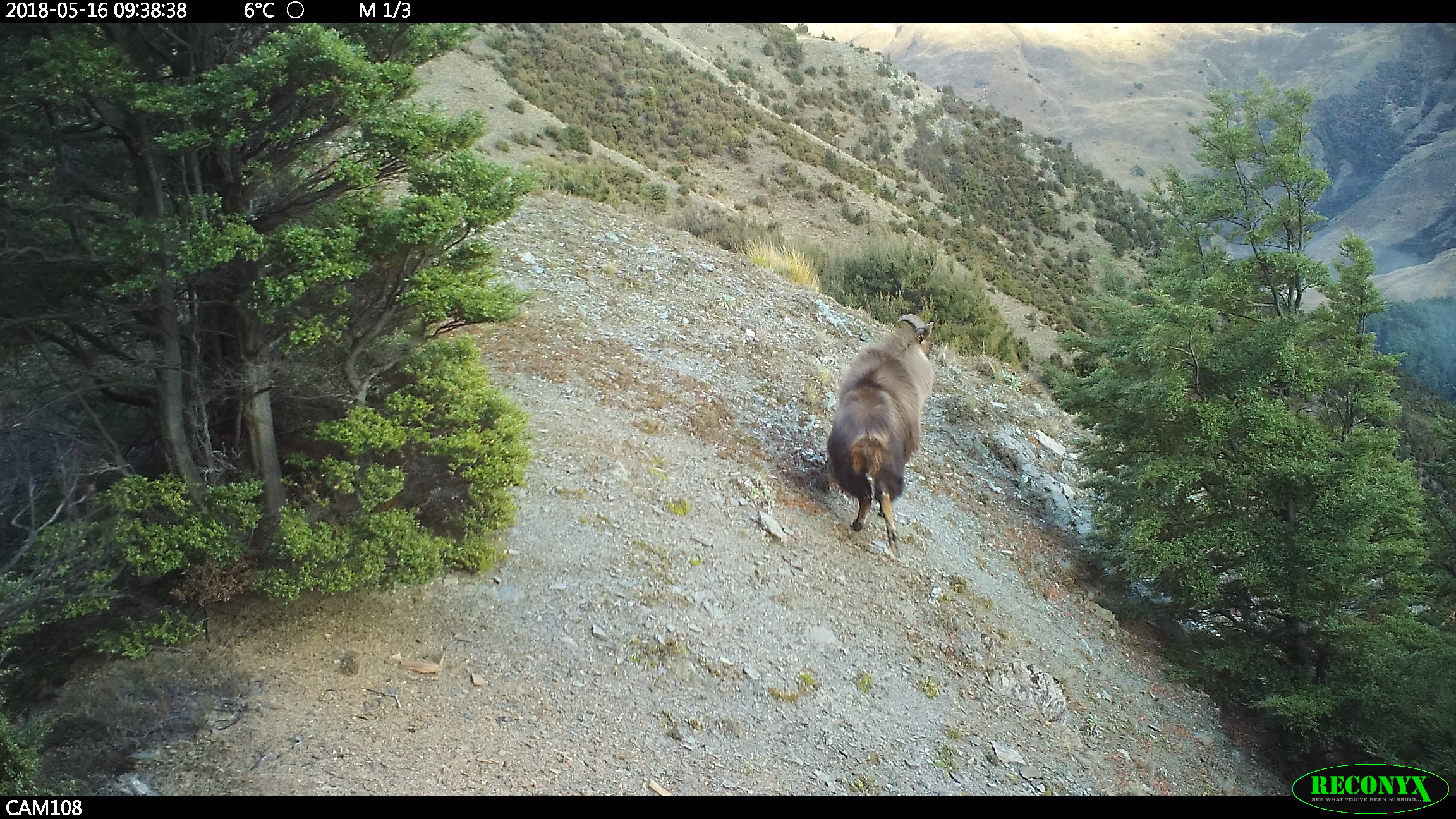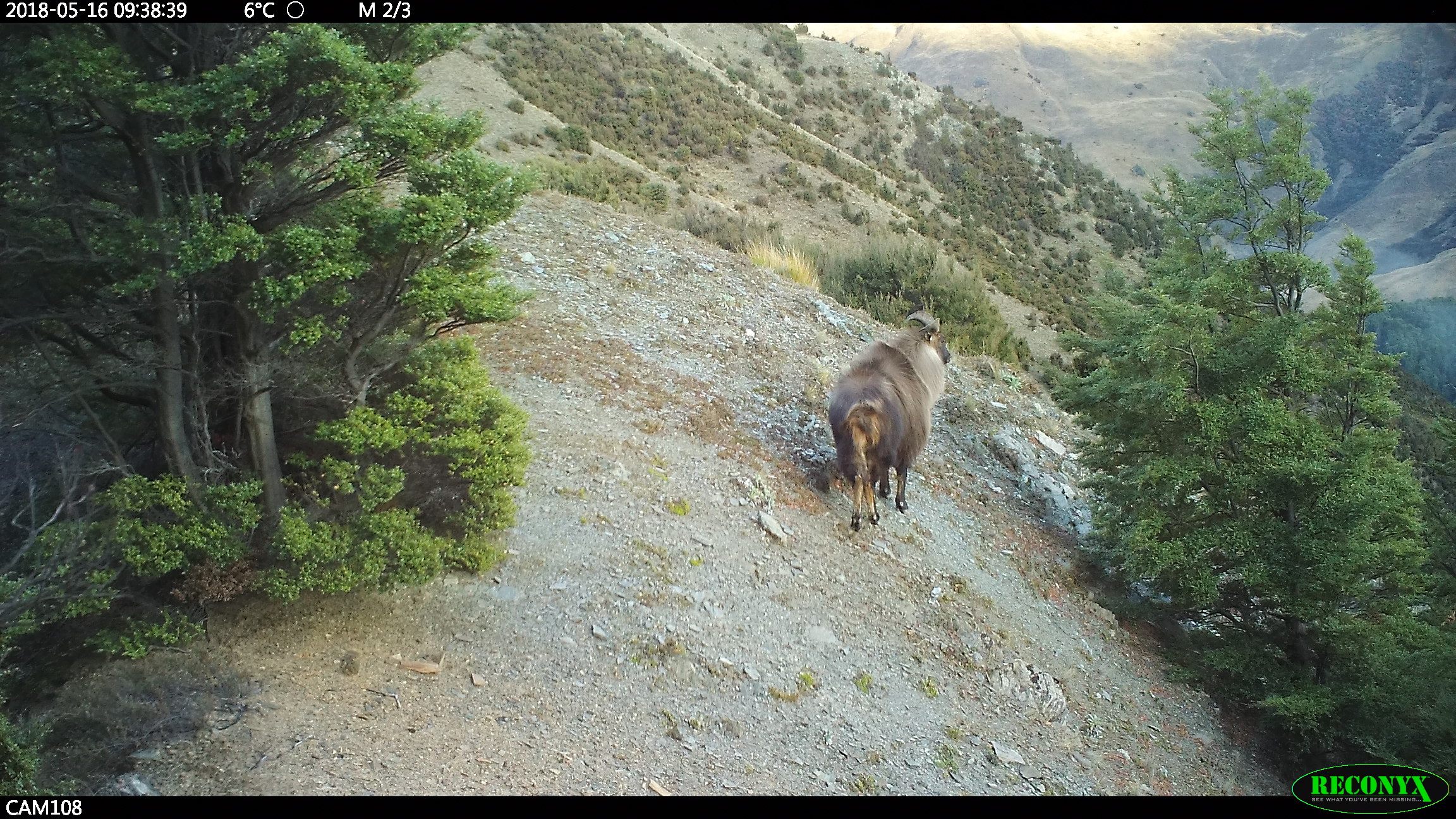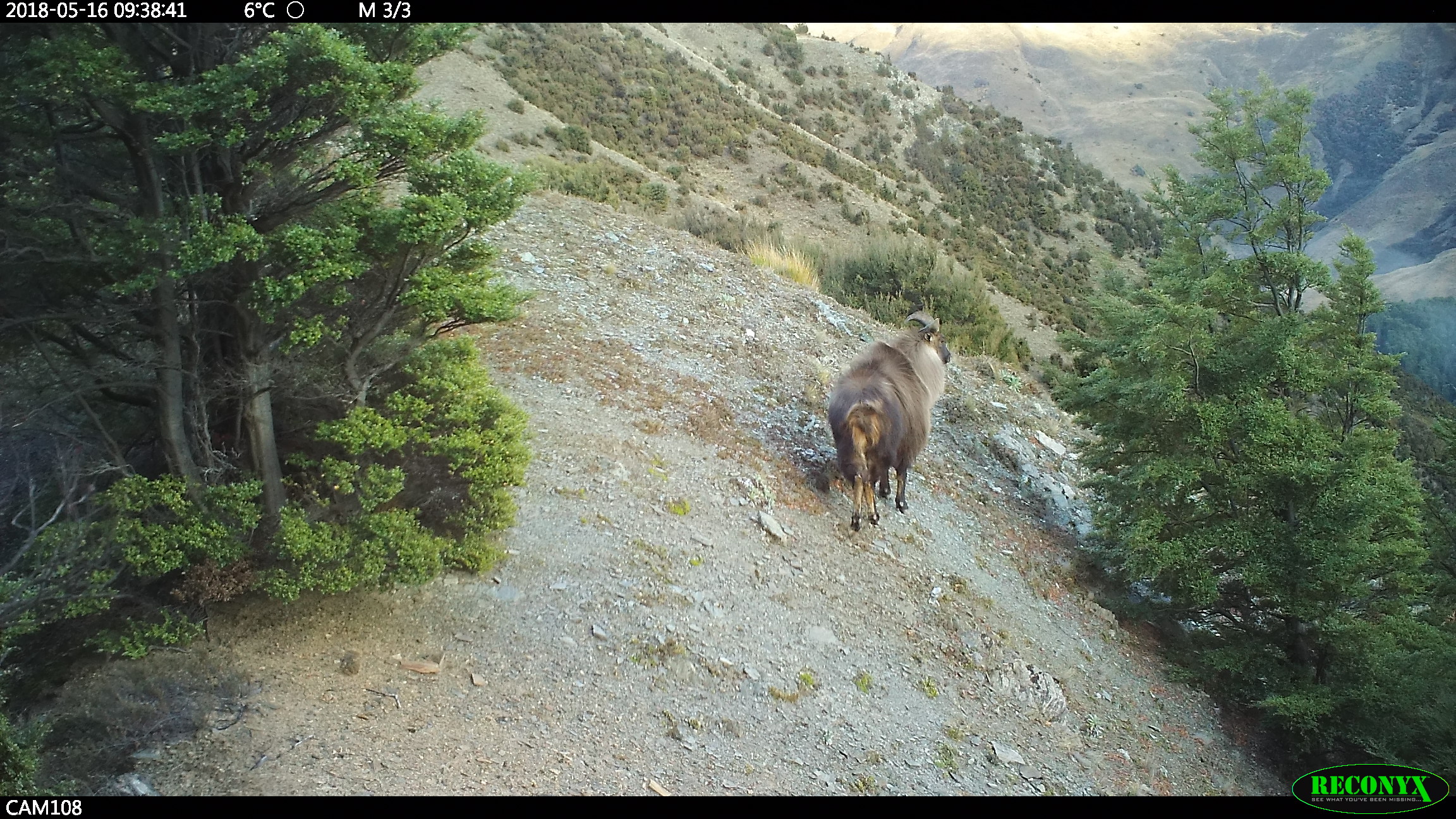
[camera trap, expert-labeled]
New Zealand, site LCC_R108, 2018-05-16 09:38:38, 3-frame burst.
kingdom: Animalia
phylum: Chordata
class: Mammalia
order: Artiodactyla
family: Bovidae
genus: Nilgiritragus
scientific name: Nilgiritragus hylocrius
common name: tahr